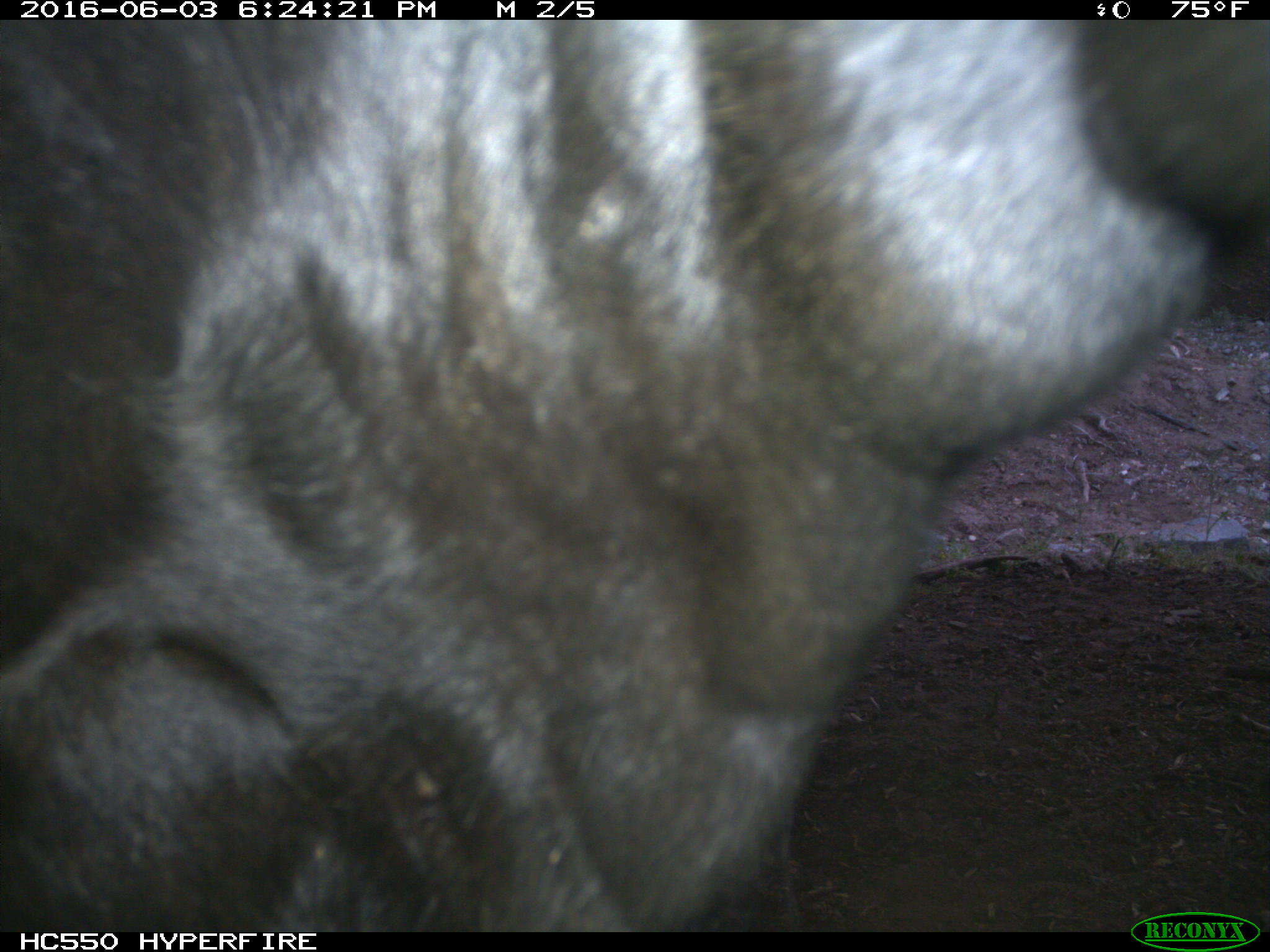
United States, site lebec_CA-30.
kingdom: Animalia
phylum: Chordata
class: Mammalia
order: Artiodactyla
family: Bovidae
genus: Bos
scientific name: Bos taurus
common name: domestic cow